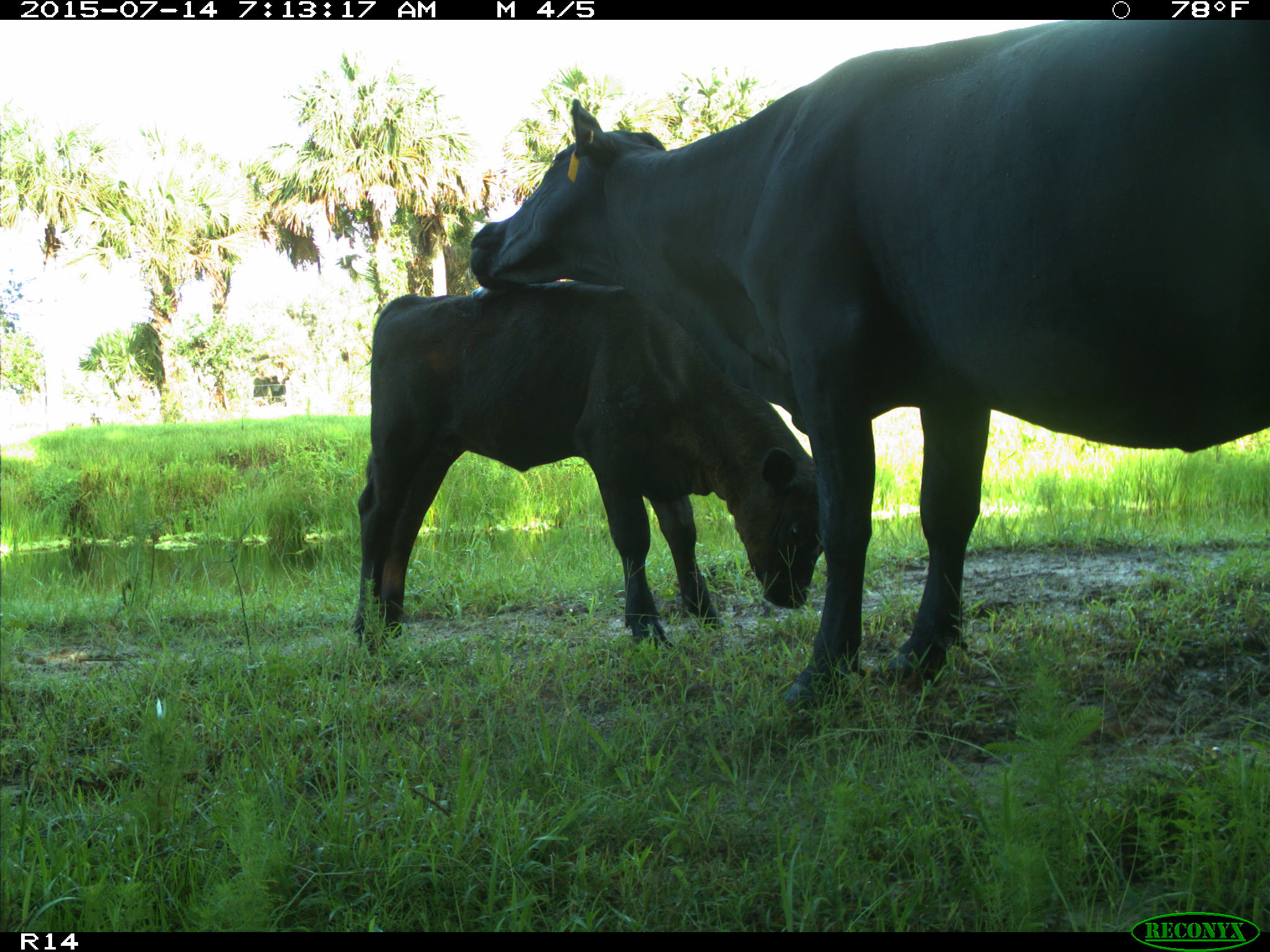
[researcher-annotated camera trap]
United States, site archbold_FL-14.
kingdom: Animalia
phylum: Chordata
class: Mammalia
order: Artiodactyla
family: Bovidae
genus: Bos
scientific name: Bos taurus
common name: domestic cow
Bos taurus (domestic cow).